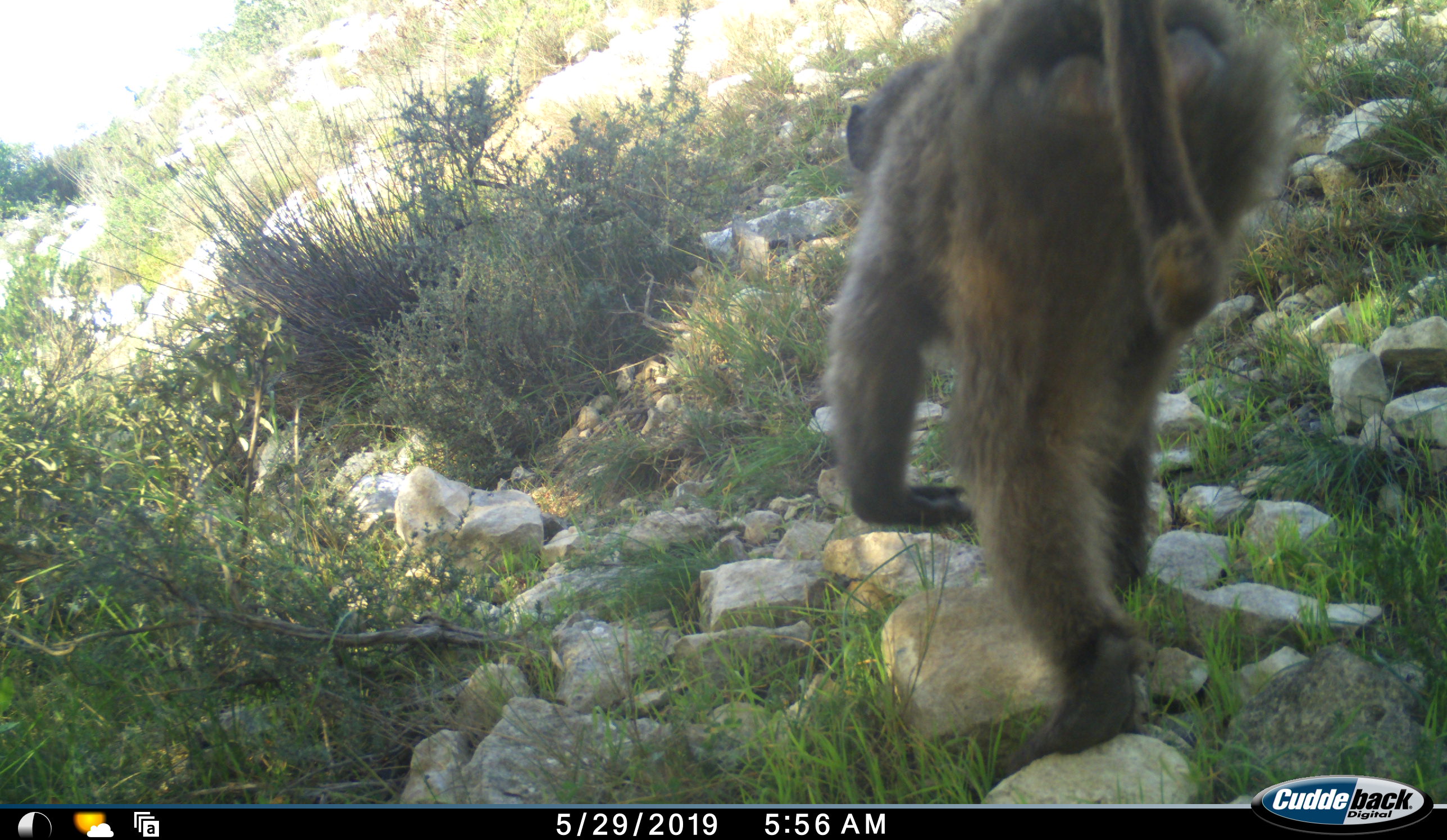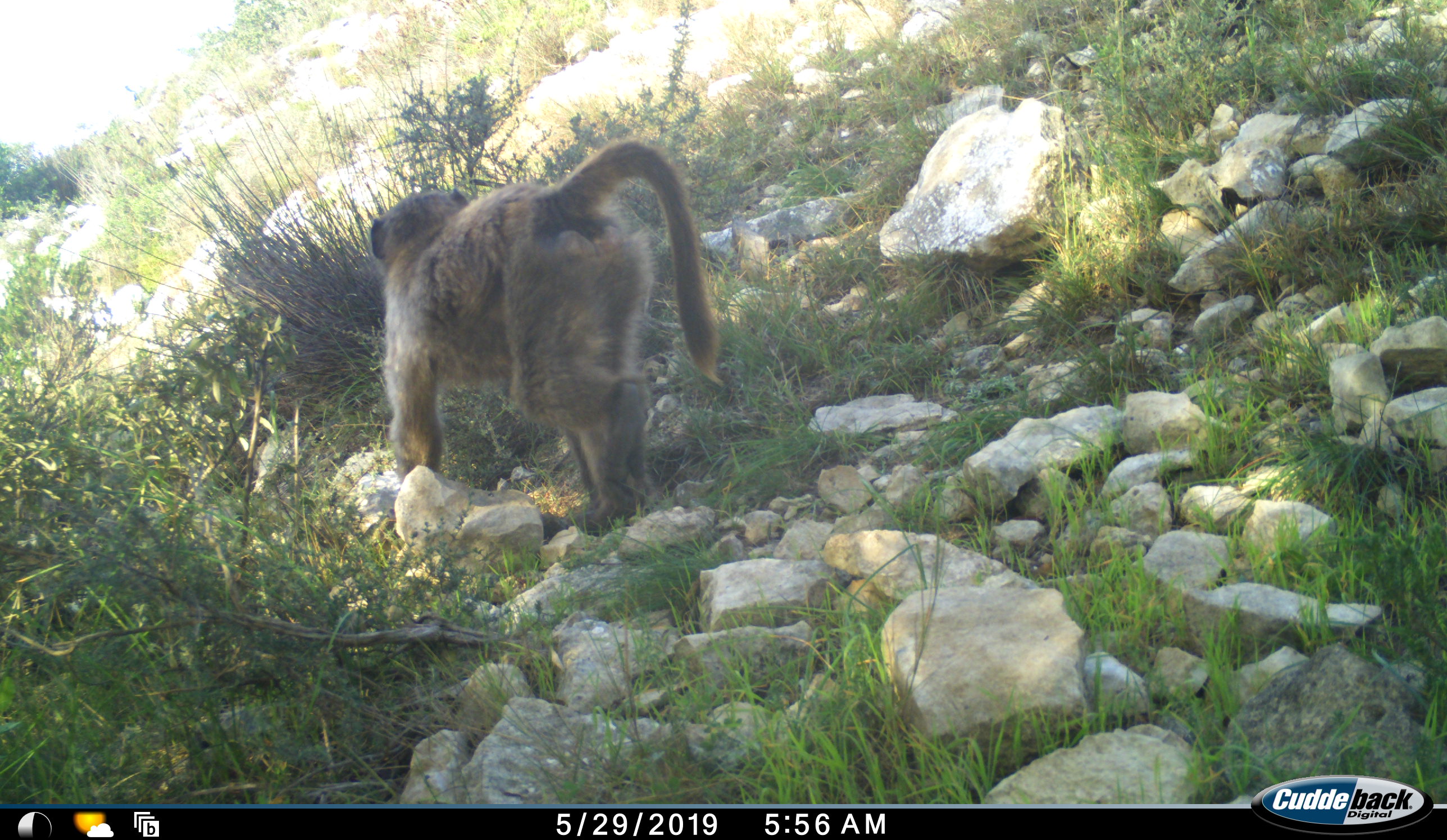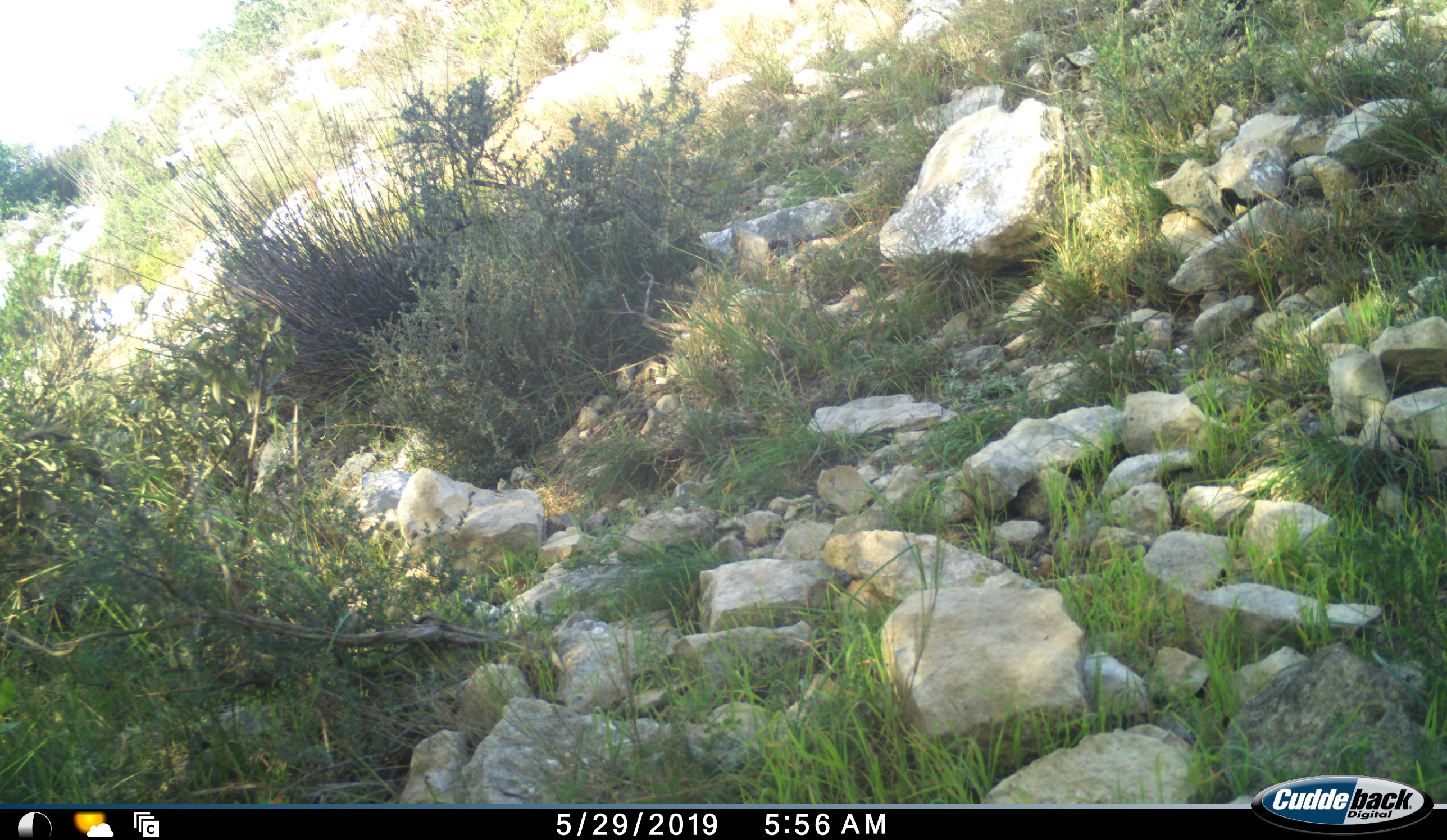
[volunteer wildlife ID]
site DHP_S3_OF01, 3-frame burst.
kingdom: Animalia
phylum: Chordata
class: Mammalia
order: Primates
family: Cercopithecidae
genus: Papio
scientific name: Papio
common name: baboon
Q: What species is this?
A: Baboon (Papio).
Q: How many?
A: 1.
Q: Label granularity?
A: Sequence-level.